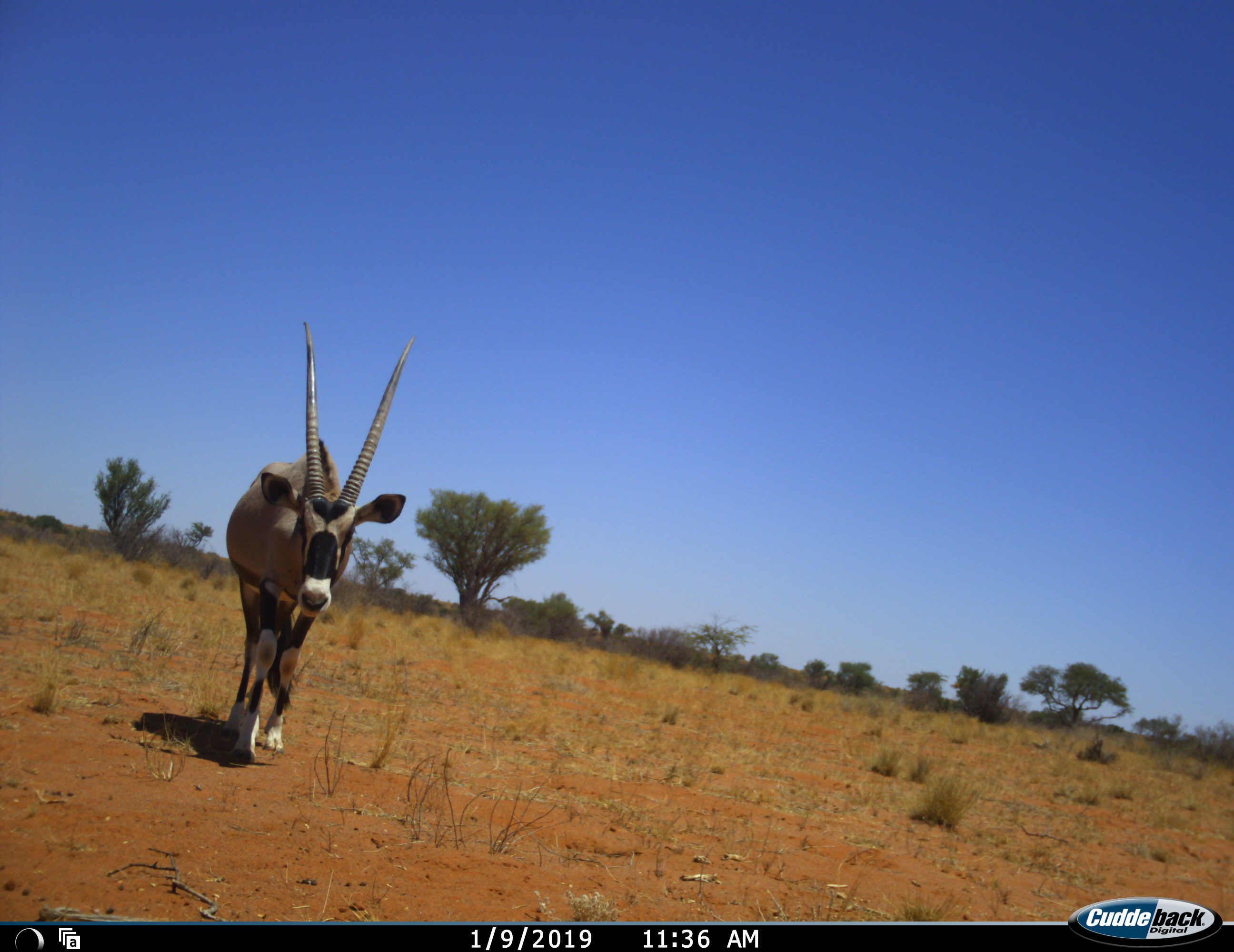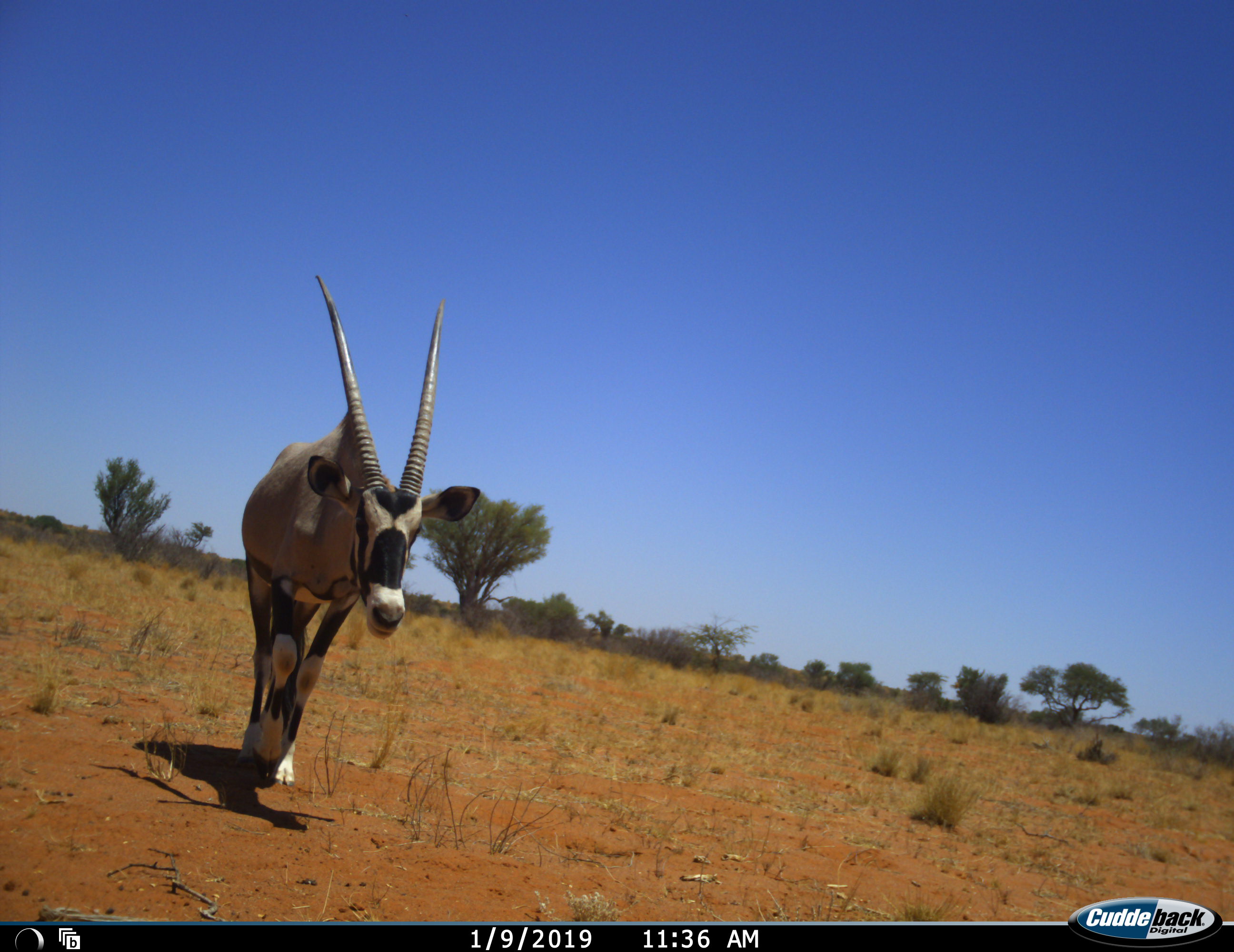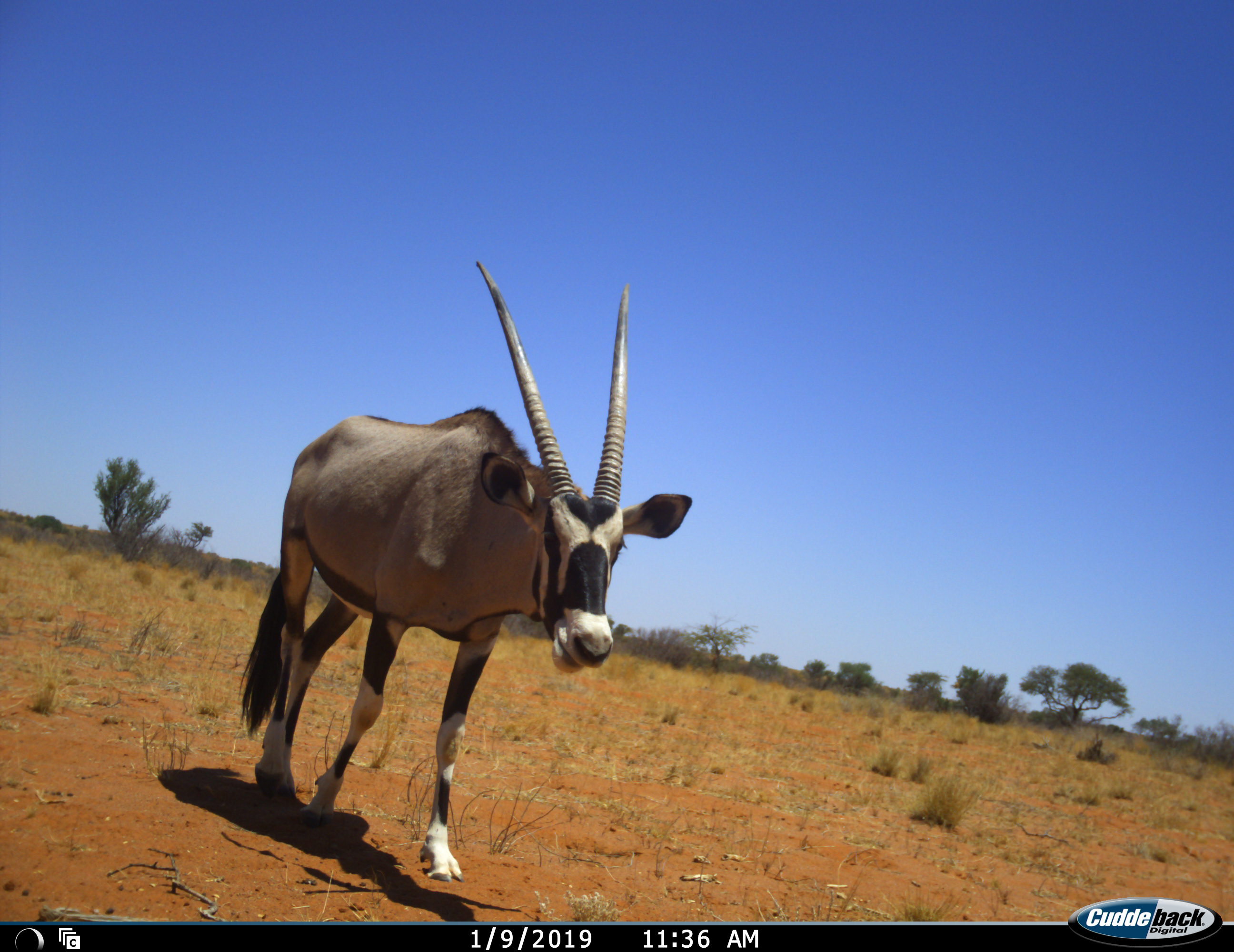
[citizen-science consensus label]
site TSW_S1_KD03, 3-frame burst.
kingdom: Animalia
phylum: Chordata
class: Mammalia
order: Artiodactyla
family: Bovidae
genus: Oryx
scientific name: Oryx gazella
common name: gemsbok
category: oryx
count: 1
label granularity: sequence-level